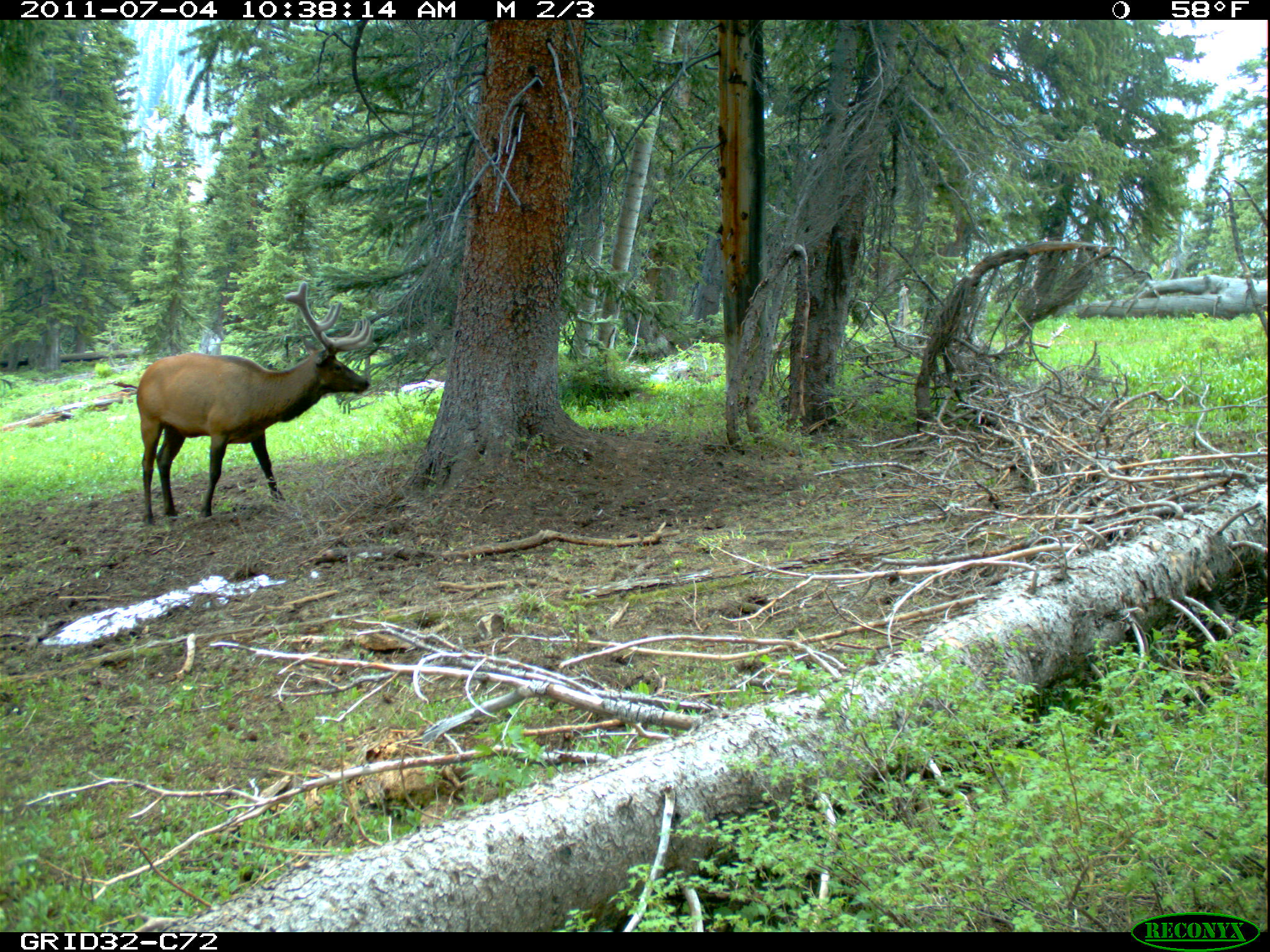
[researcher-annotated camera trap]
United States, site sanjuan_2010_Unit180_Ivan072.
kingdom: Animalia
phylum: Chordata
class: Mammalia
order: Artiodactyla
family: Cervidae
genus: Cervus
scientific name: Cervus elaphus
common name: red deer